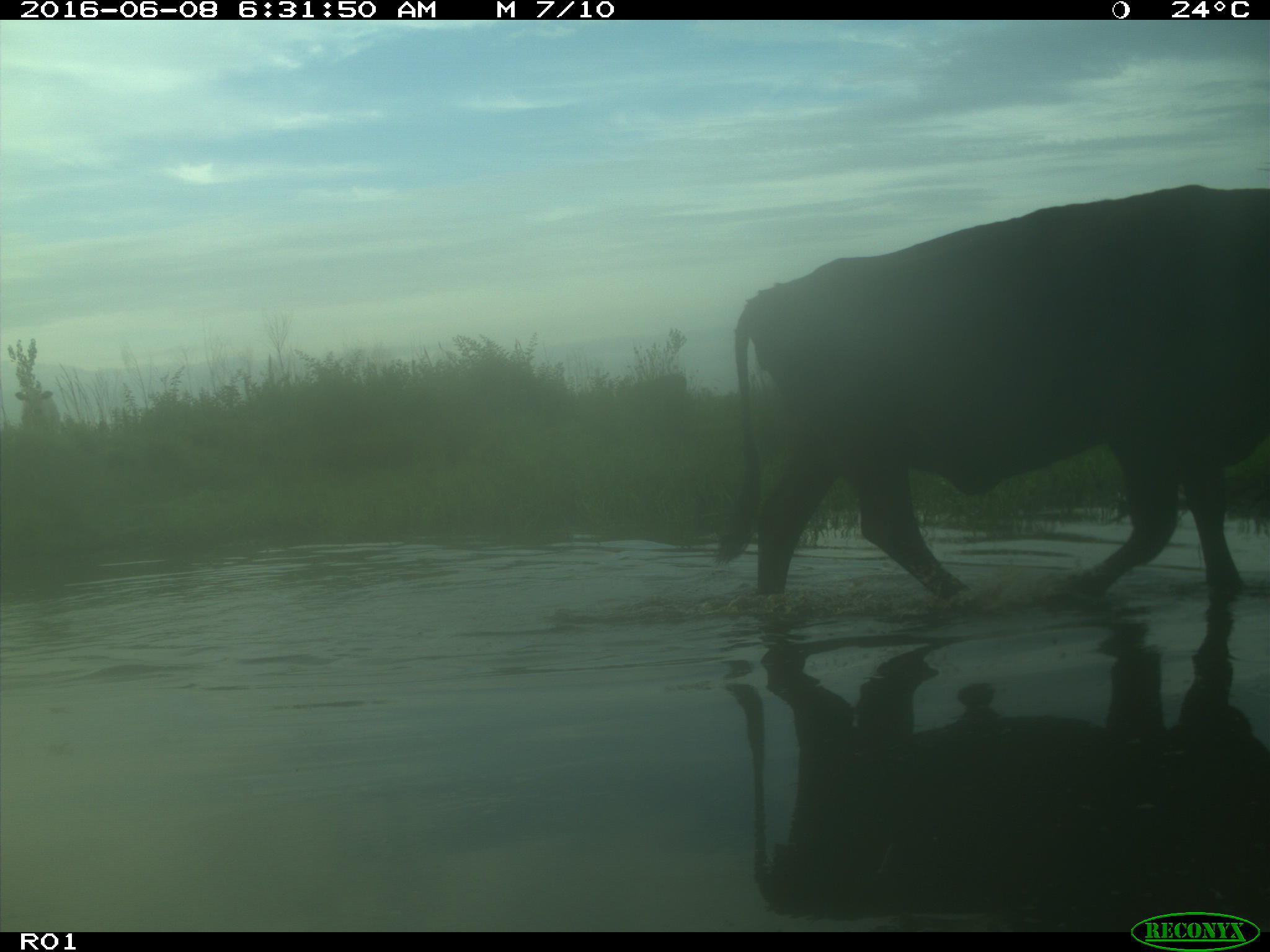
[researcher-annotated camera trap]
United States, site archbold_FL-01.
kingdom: Animalia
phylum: Chordata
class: Mammalia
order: Artiodactyla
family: Bovidae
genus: Bos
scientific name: Bos taurus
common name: domestic cow